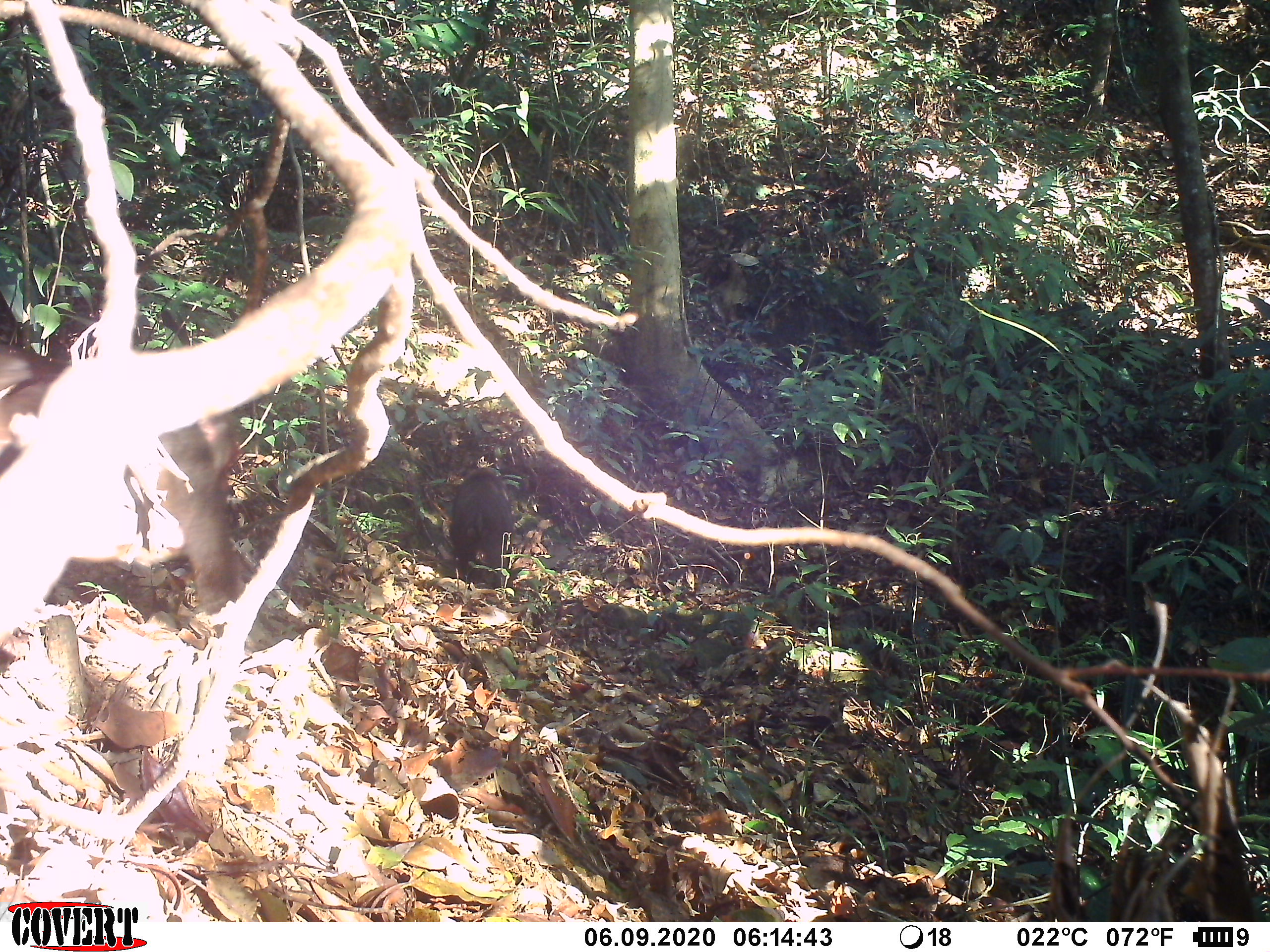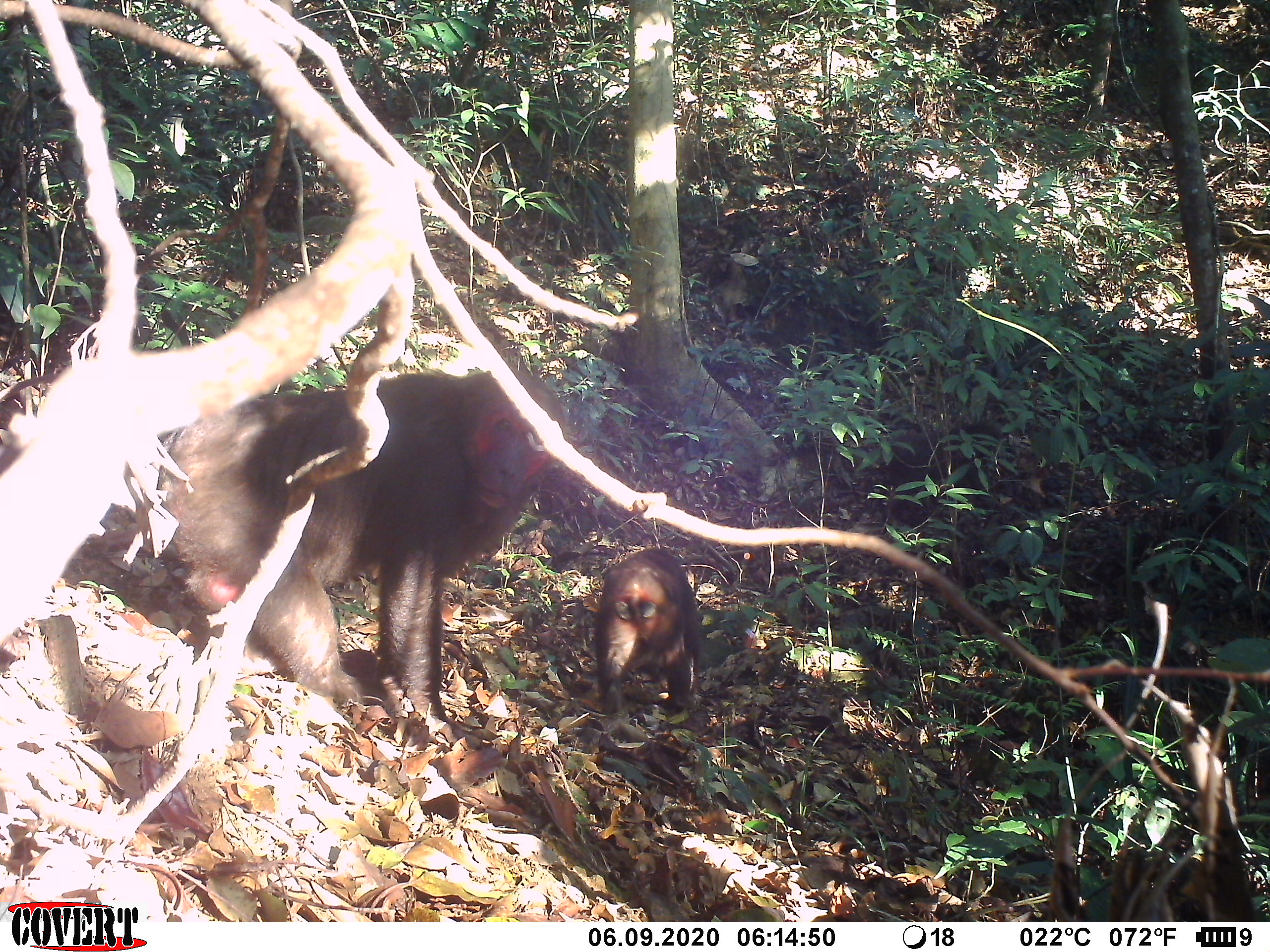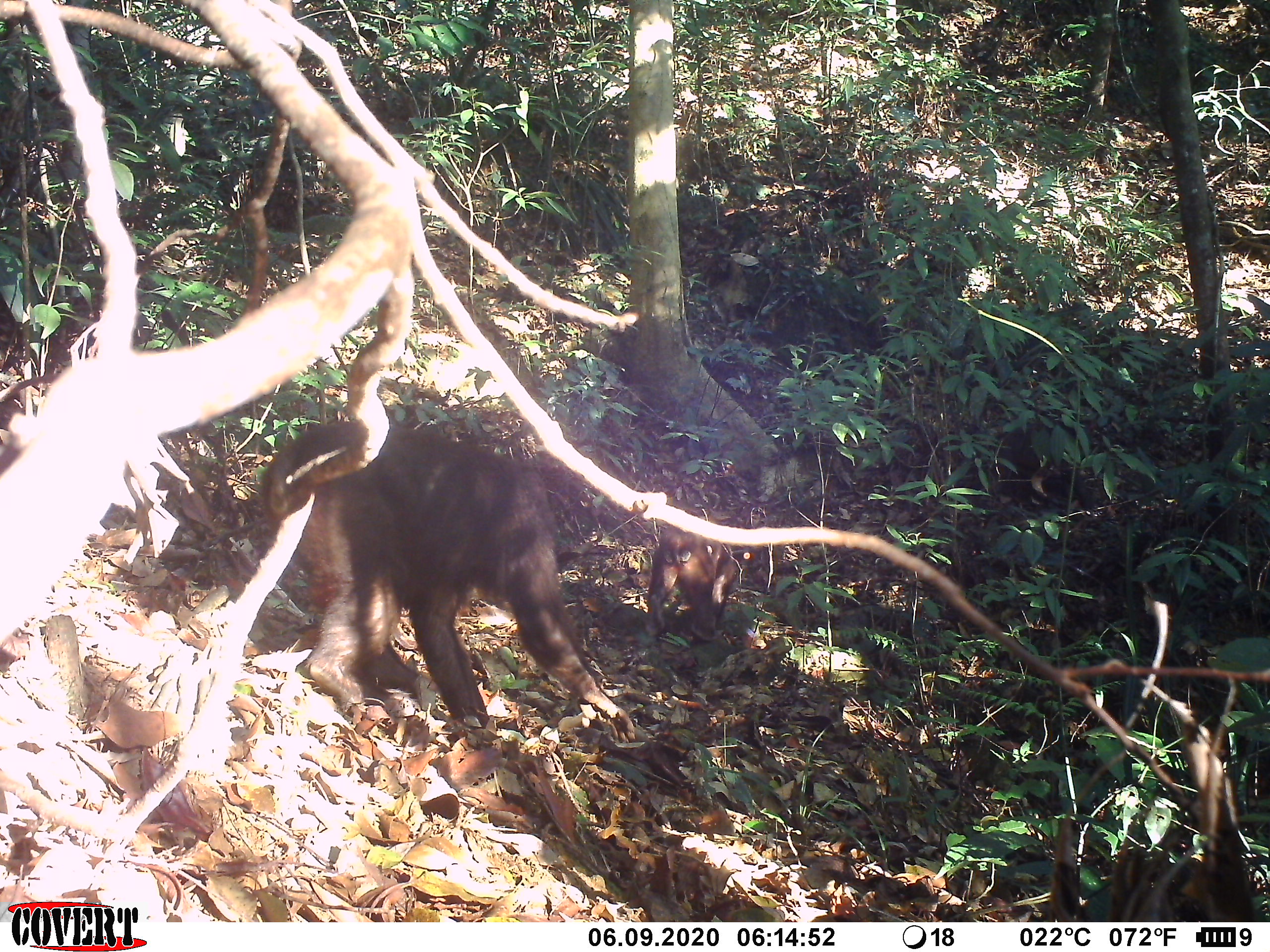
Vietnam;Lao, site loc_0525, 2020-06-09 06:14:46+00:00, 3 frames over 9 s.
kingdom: Animalia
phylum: Chordata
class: Mammalia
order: Primates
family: Cercopithecidae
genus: Macaca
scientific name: Macaca arctoides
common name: stump-tailed macaque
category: stump tailed macaque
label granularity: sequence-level